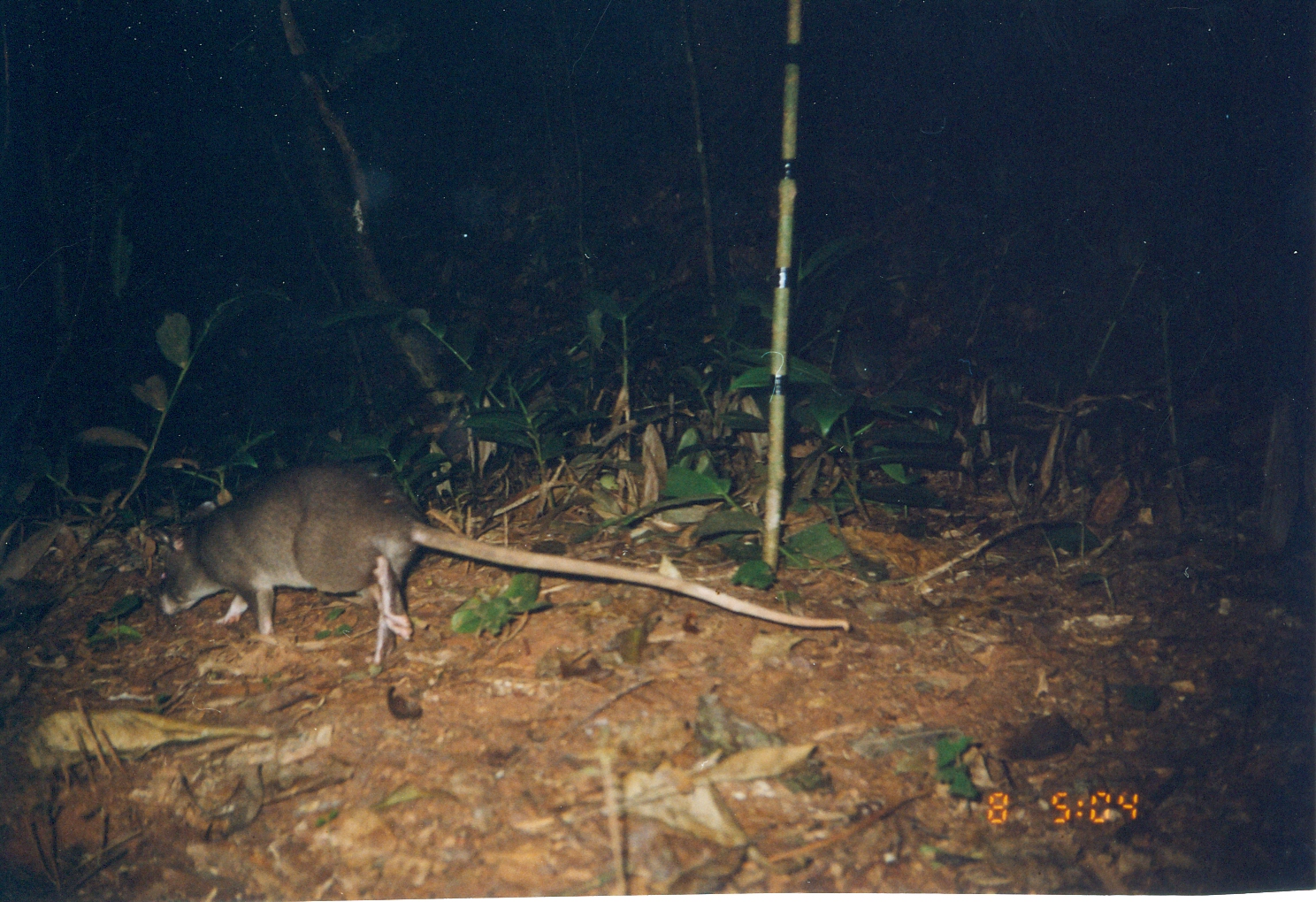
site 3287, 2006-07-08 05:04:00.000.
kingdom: Animalia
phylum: Chordata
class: Mammalia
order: Rodentia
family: Nesomyidae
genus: Cricetomys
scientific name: Cricetomys gambianus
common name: african giant pouched rat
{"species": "Cricetomys gambianus (african giant pouched rat)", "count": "1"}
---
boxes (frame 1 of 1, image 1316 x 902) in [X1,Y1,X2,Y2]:
cricetomys gambianus: [157,457,849,664]